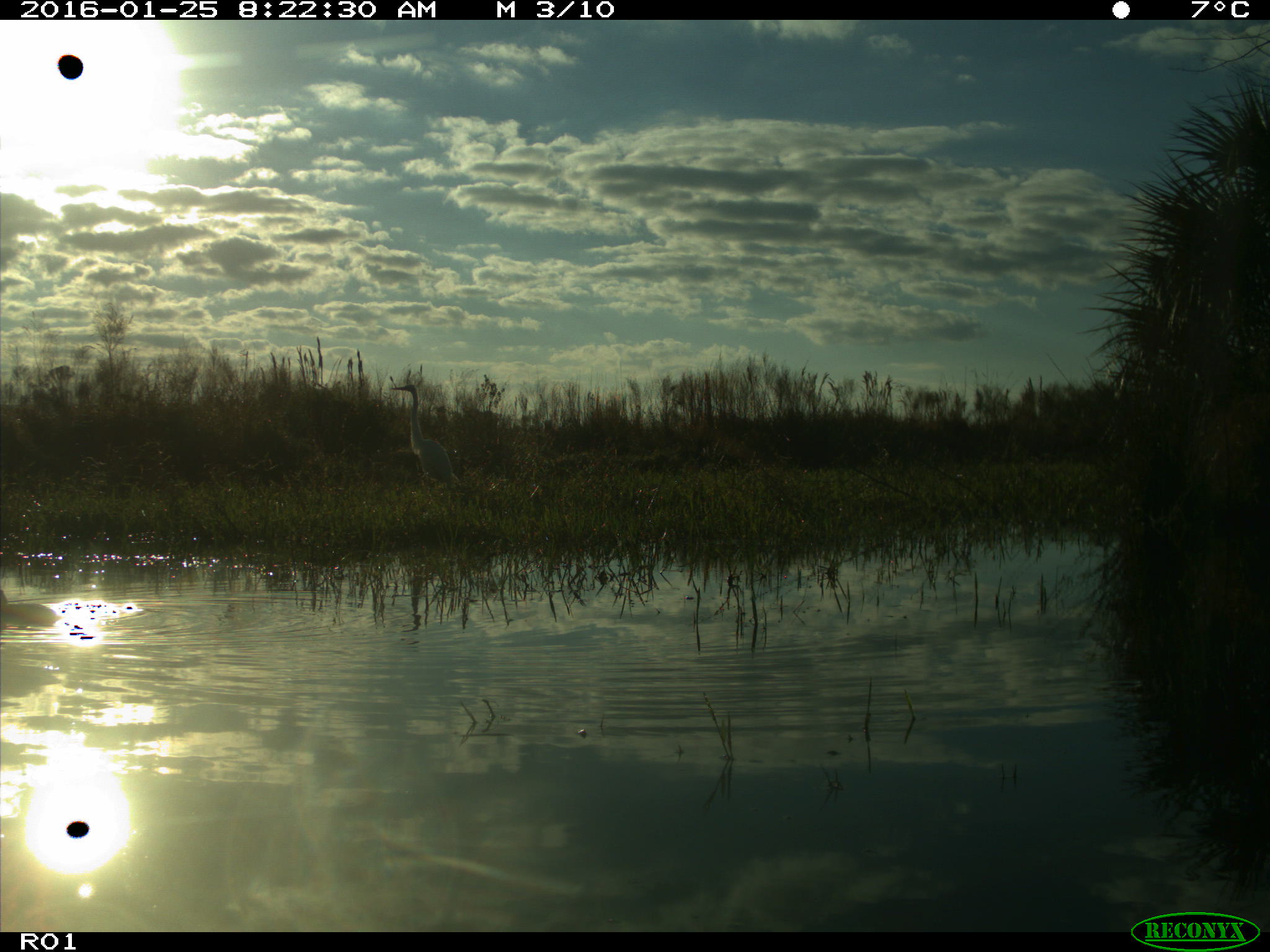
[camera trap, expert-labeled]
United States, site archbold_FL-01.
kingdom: Animalia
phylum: Chordata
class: Aves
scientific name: Aves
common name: birds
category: unidentified bird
Unidentified bird (birds) (Aves).